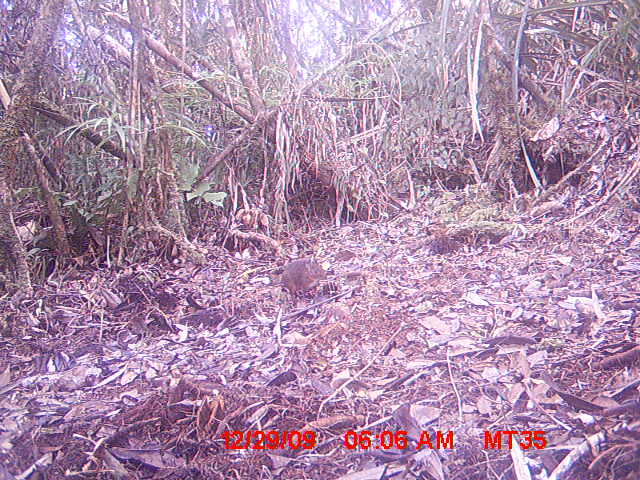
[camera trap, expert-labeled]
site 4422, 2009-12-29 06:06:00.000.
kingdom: Animalia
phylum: Chordata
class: Mammalia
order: Rodentia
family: Nesomyidae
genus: Hypogeomys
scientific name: Hypogeomys antimena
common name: malagasy giant rat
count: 1